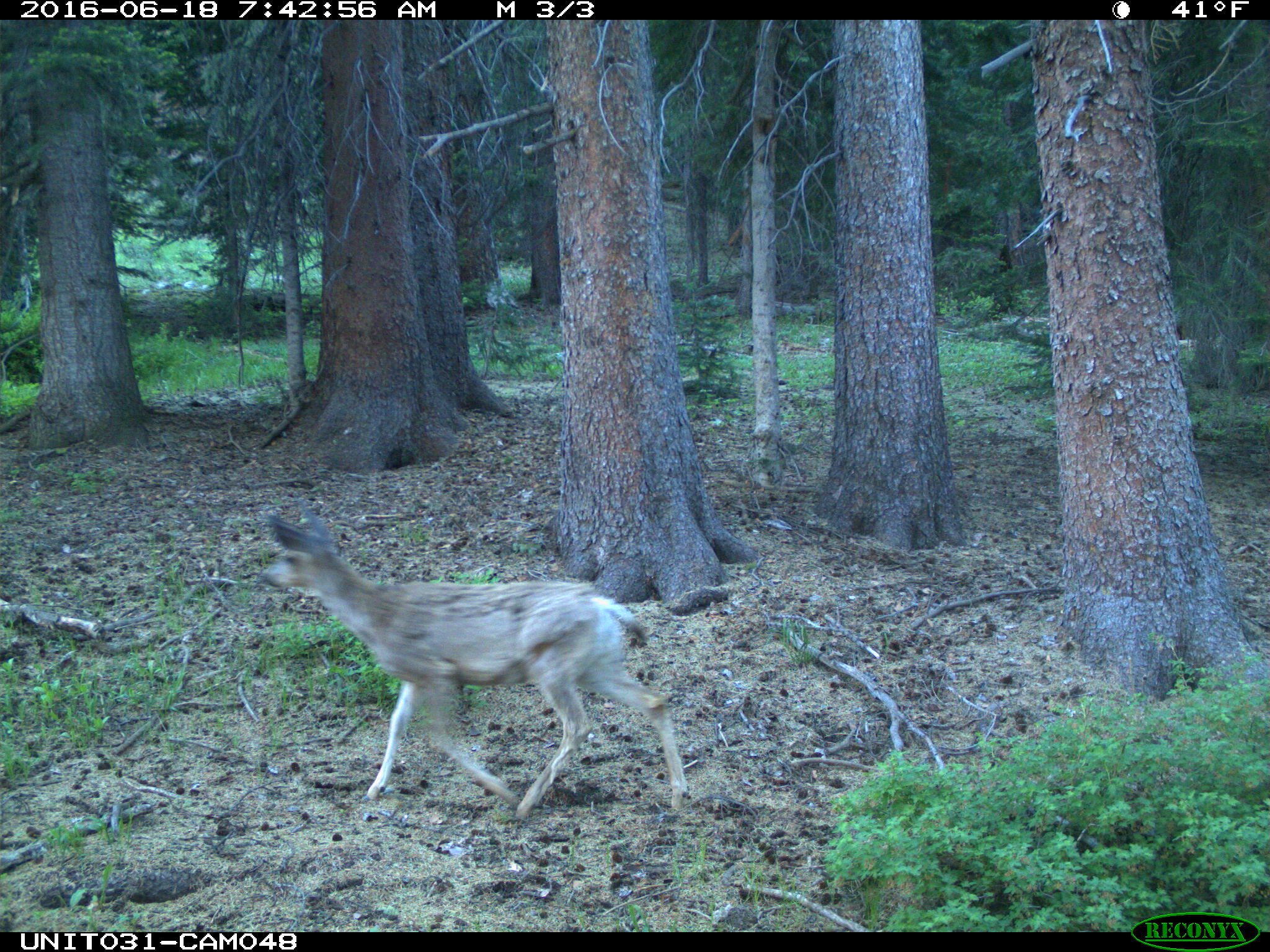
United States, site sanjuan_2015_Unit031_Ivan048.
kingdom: Animalia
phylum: Chordata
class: Mammalia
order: Artiodactyla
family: Cervidae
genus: Odocoileus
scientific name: Odocoileus hemionus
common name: mule deer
Odocoileus hemionus (mule deer).